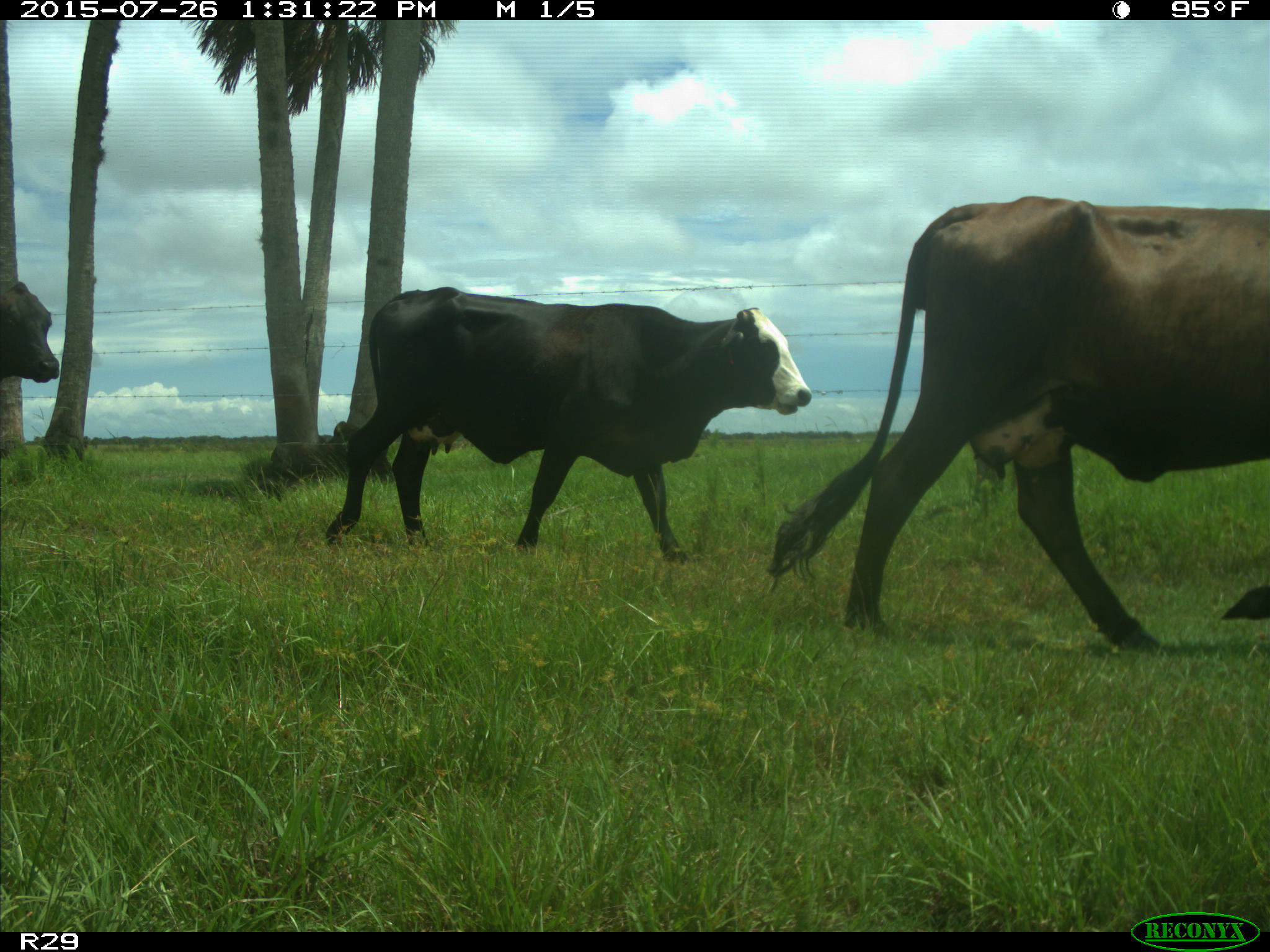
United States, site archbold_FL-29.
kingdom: Animalia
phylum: Chordata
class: Mammalia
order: Artiodactyla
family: Bovidae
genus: Bos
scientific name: Bos taurus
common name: domestic cow